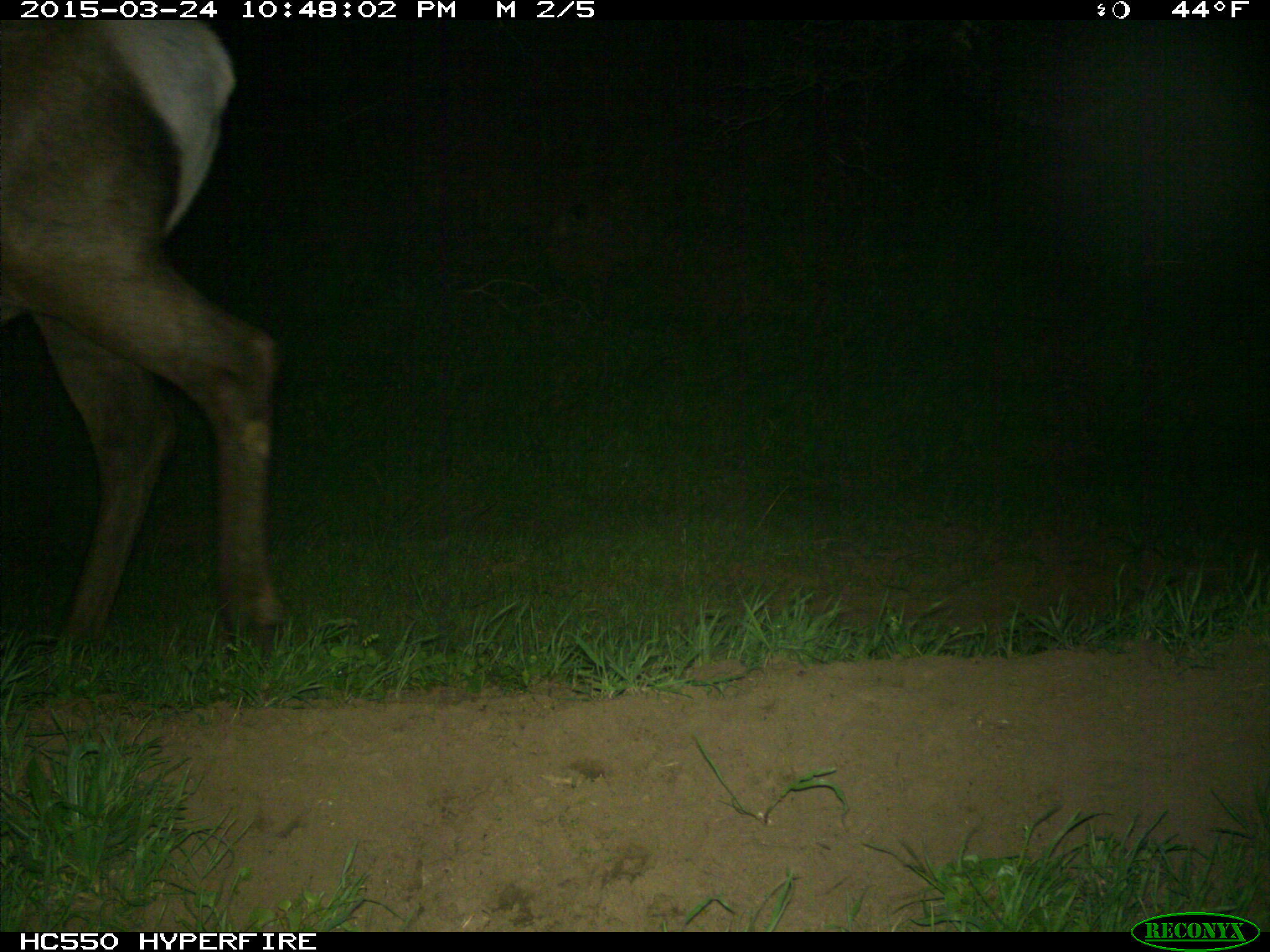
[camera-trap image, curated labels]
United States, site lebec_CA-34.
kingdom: Animalia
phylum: Chordata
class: Mammalia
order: Artiodactyla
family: Cervidae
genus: Cervus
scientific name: Cervus canadensis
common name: elk